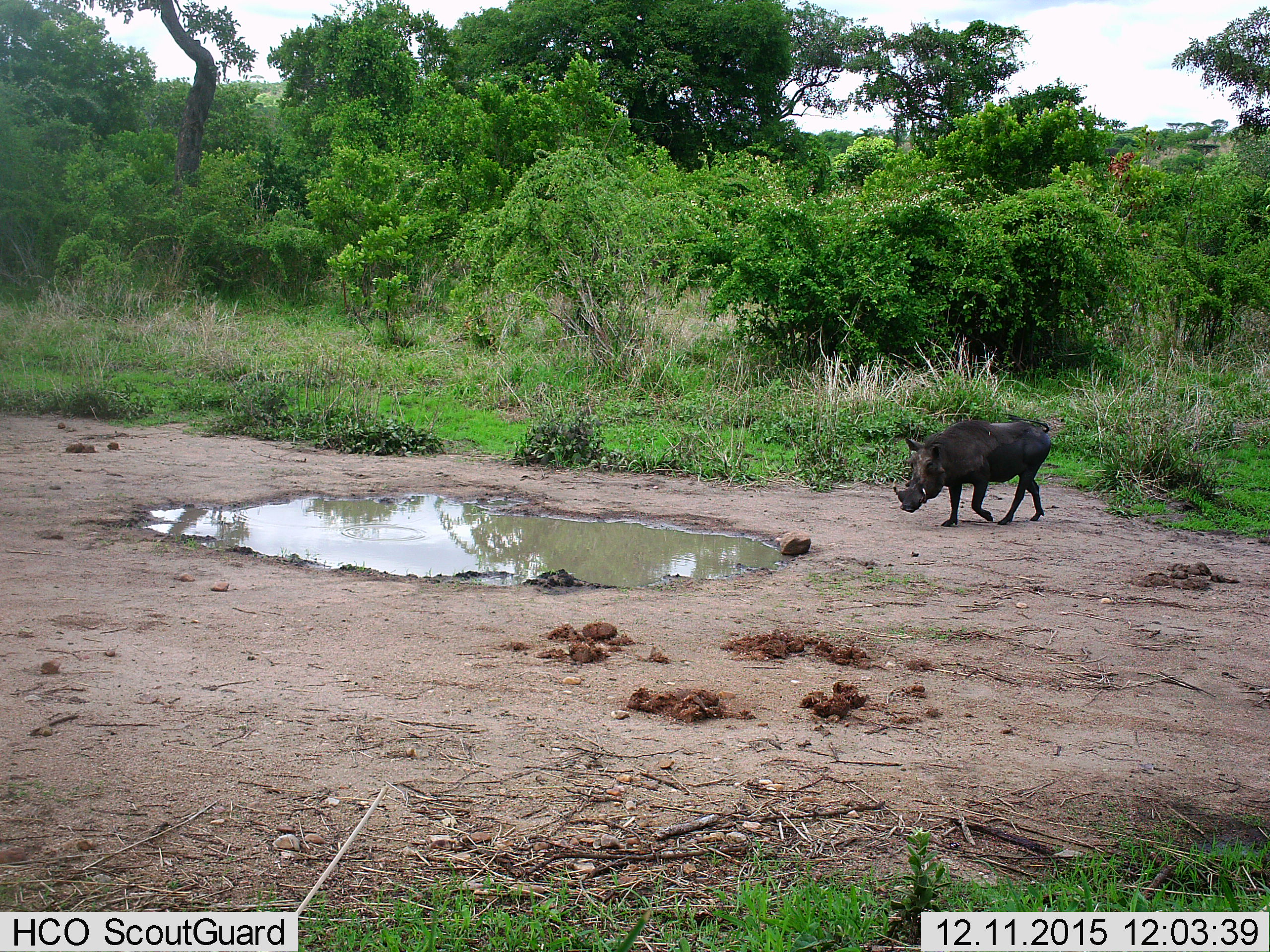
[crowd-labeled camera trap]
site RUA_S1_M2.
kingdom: Animalia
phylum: Chordata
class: Mammalia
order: Artiodactyla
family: Suidae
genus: Phacochoerus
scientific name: Phacochoerus africanus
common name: warthog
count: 1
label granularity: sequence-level